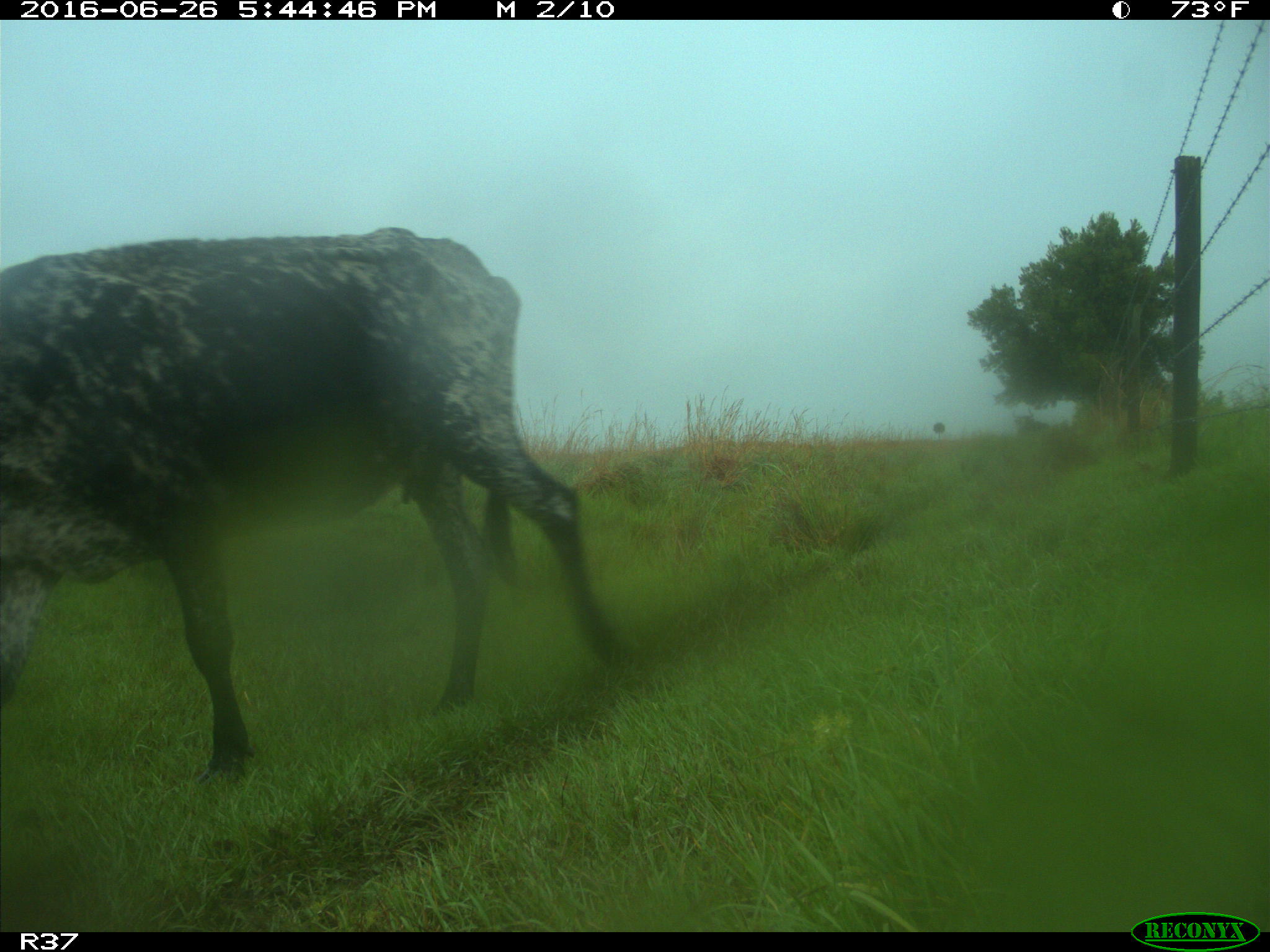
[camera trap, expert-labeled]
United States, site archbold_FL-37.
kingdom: Animalia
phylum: Chordata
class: Mammalia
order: Artiodactyla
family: Bovidae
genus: Bos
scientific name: Bos taurus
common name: domestic cow